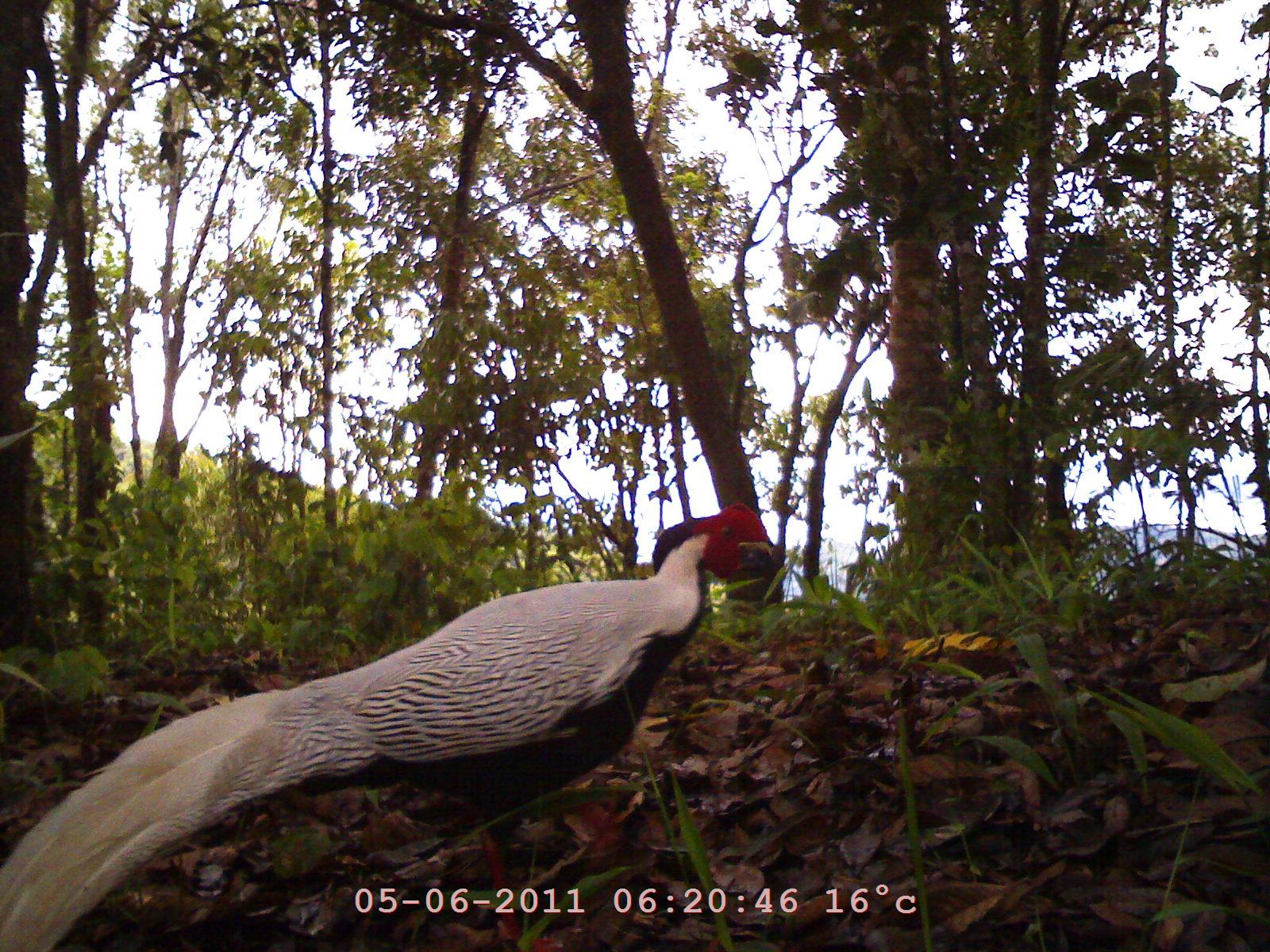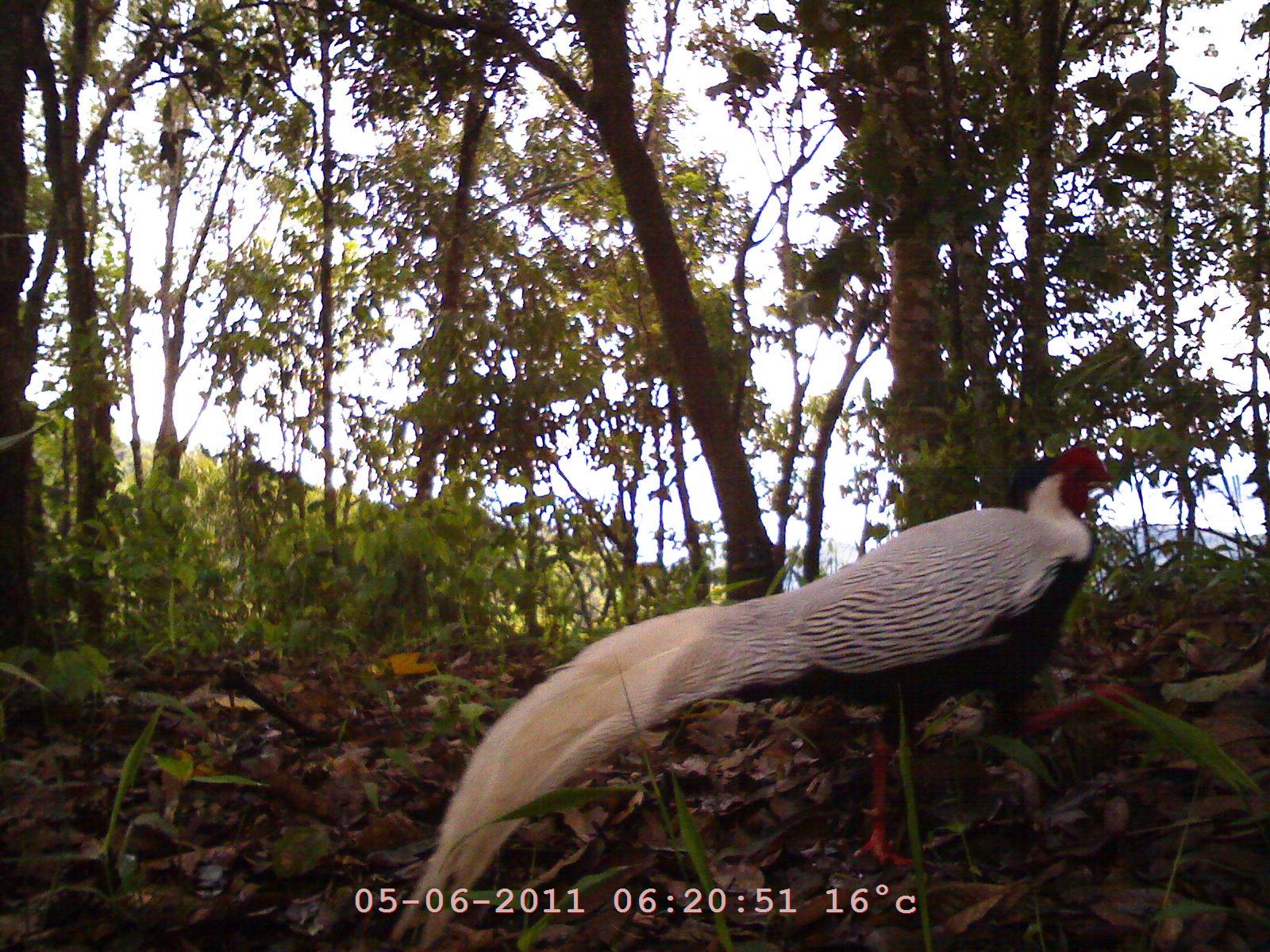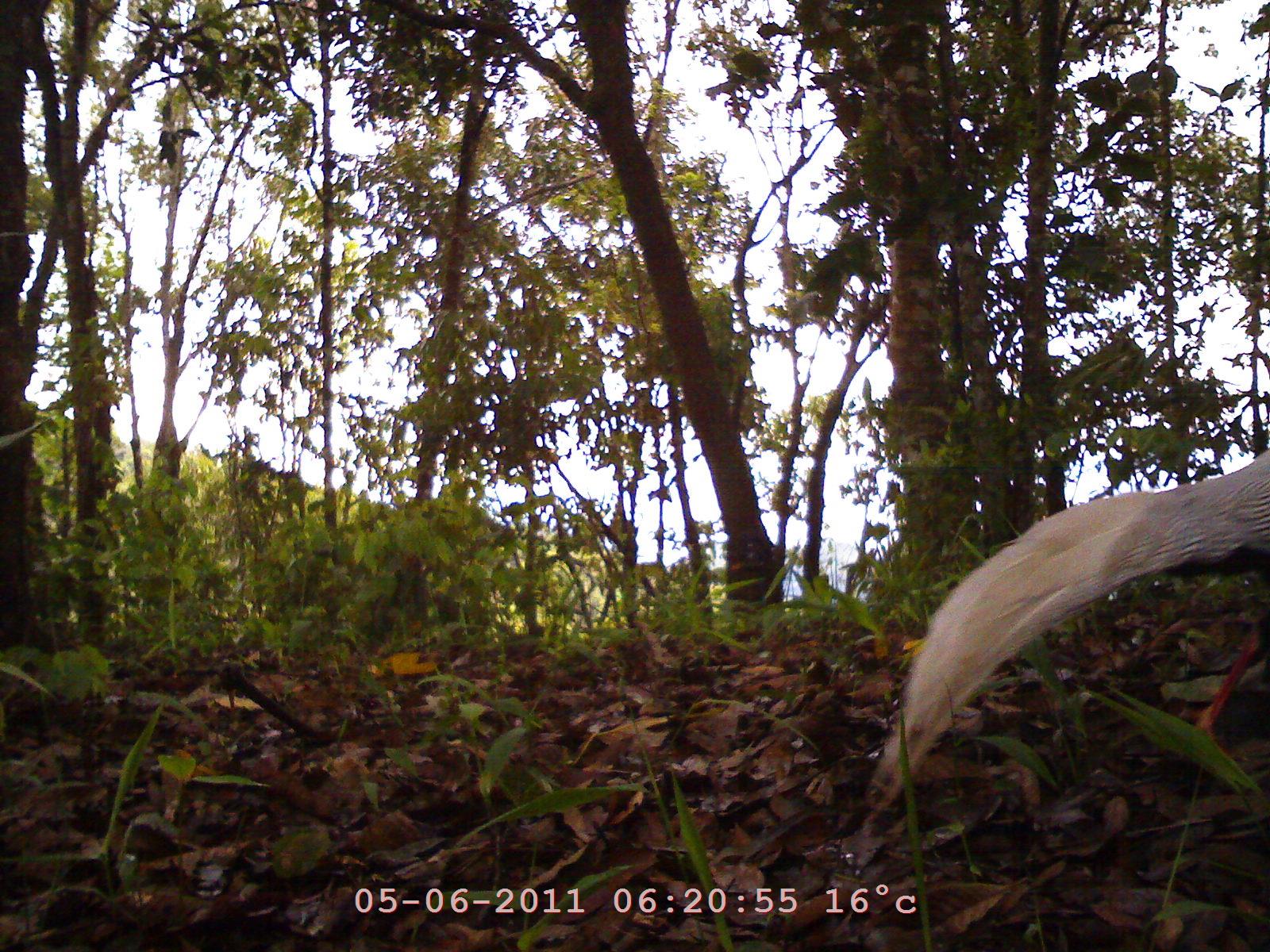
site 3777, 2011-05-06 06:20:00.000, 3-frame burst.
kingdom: Animalia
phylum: Chordata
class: Aves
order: Galliformes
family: Phasianidae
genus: Lophura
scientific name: Lophura nycthemera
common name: silver pheasant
Lophura nycthemera (silver pheasant), count 1, age adult, sex male.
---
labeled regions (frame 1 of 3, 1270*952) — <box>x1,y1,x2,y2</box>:
lophura nycthemera: <box>0,498,783,944</box>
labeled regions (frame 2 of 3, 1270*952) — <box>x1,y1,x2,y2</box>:
lophura nycthemera: <box>390,443,1114,950</box>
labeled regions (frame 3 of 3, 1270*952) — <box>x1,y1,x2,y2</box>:
lophura nycthemera: <box>863,441,1268,814</box>